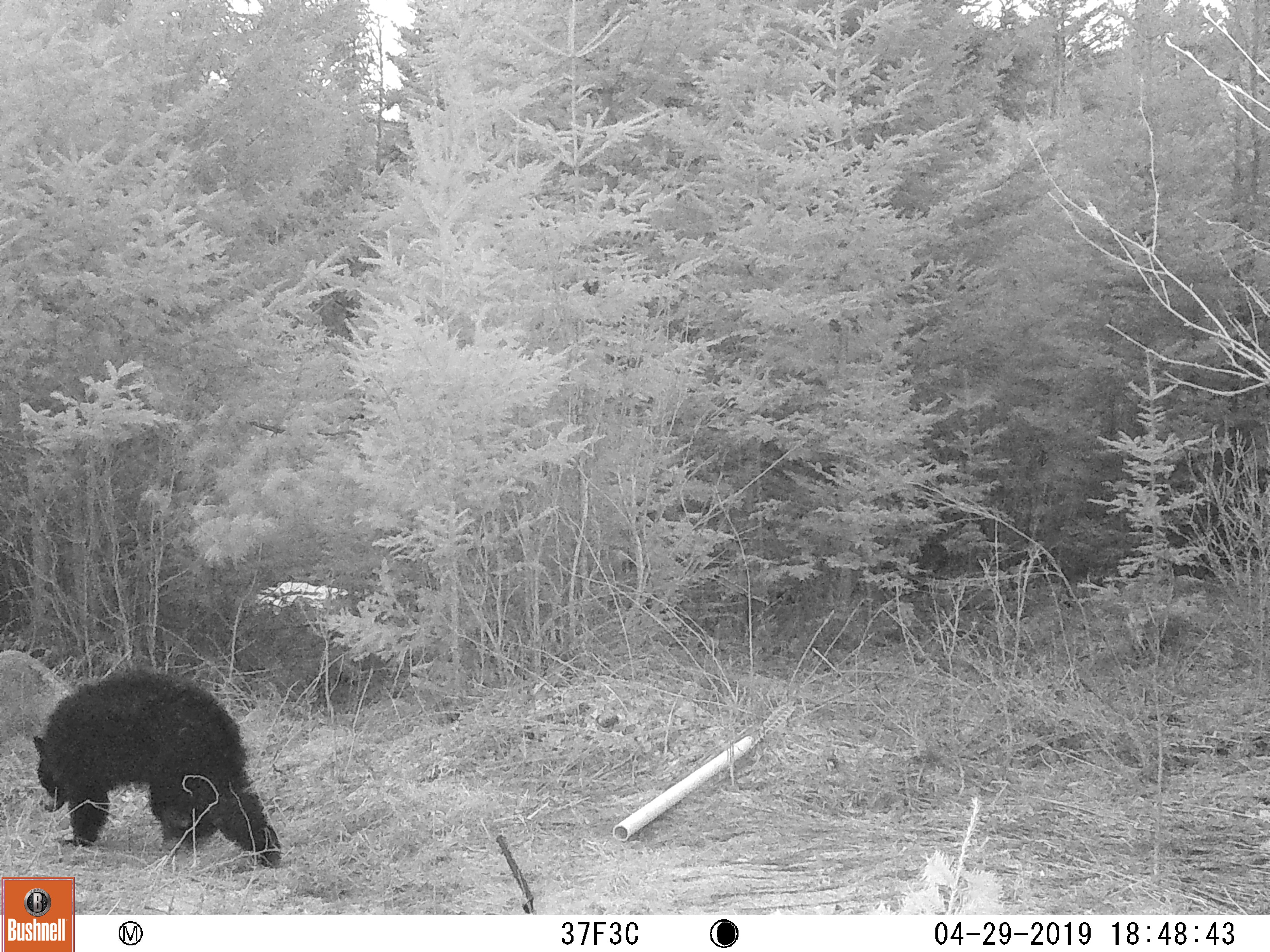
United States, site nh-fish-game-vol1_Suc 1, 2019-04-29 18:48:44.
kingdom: Animalia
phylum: Chordata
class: Mammalia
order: Carnivora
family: Ursidae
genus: Ursus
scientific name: Ursus americanus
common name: black bear